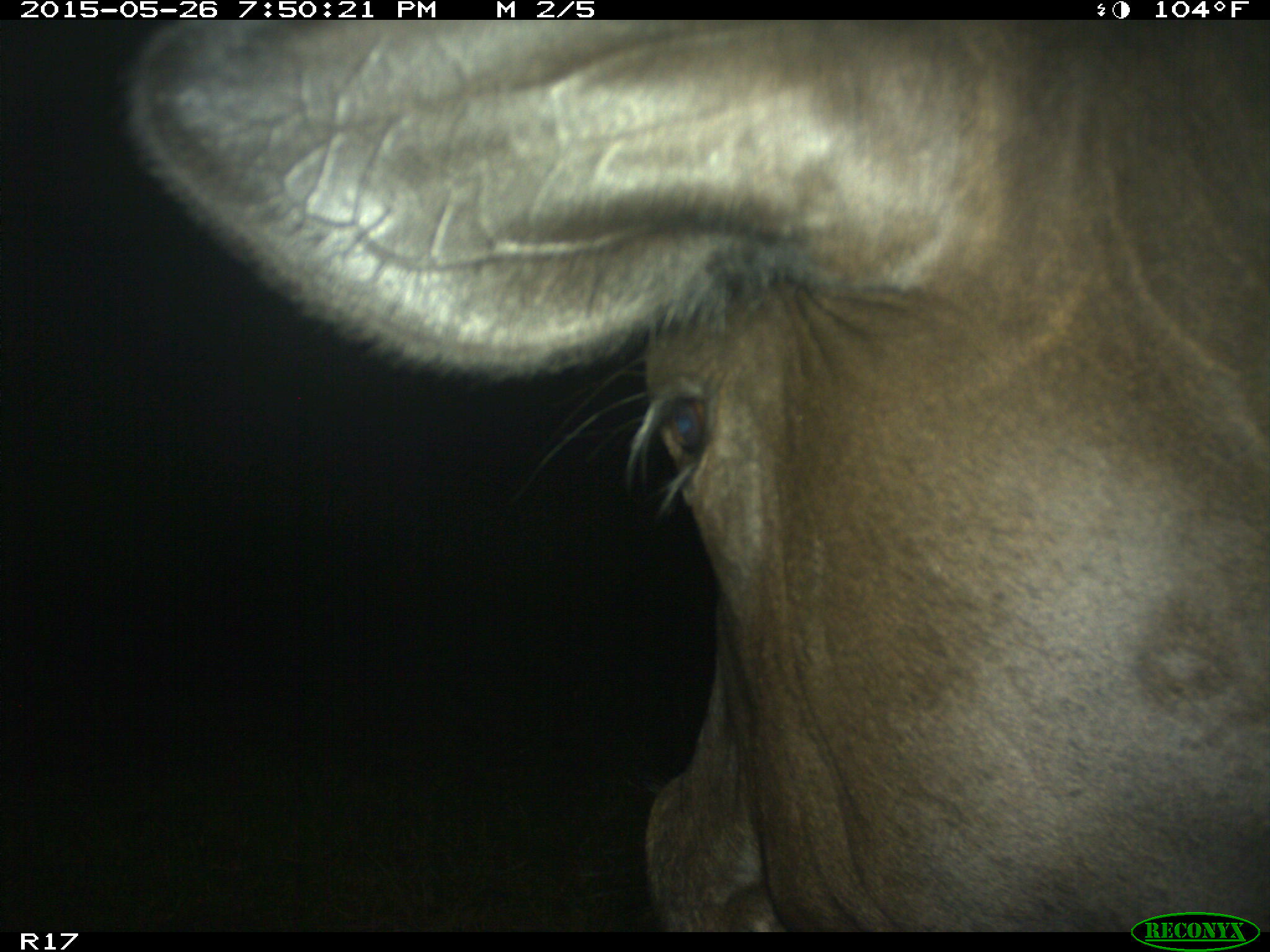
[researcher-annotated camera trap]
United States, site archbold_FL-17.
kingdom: Animalia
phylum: Chordata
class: Mammalia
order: Artiodactyla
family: Bovidae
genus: Bos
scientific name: Bos taurus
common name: domestic cow